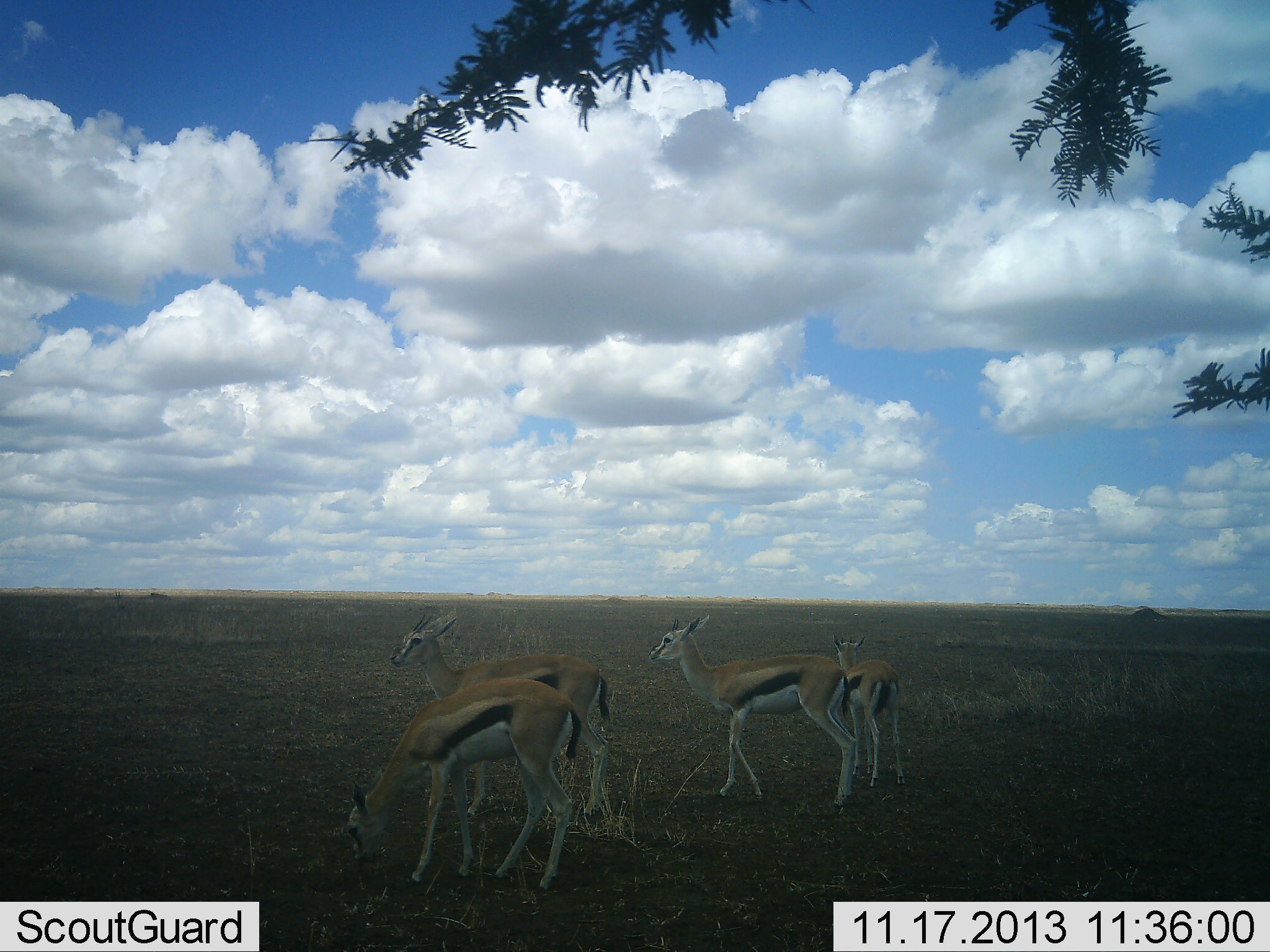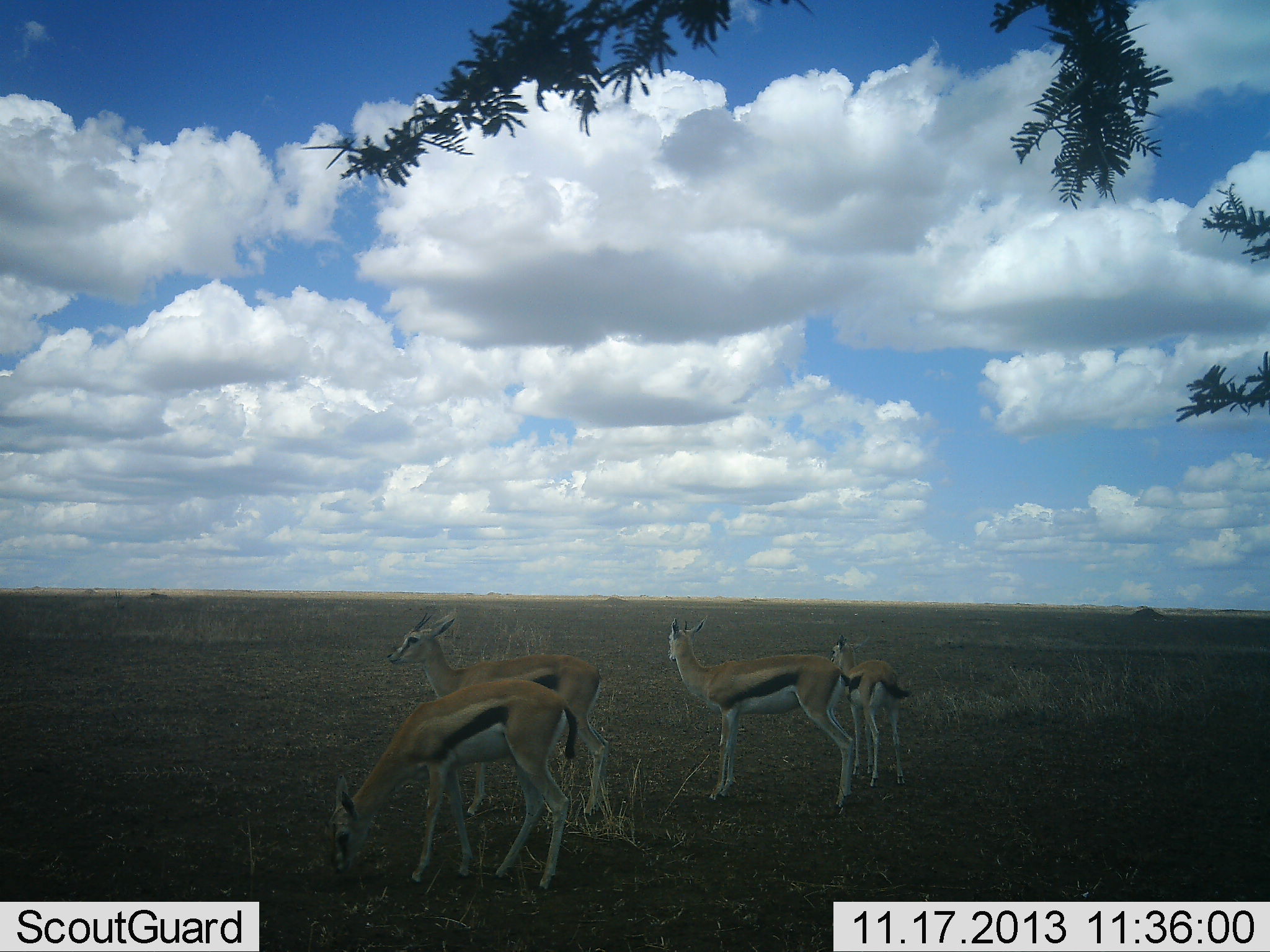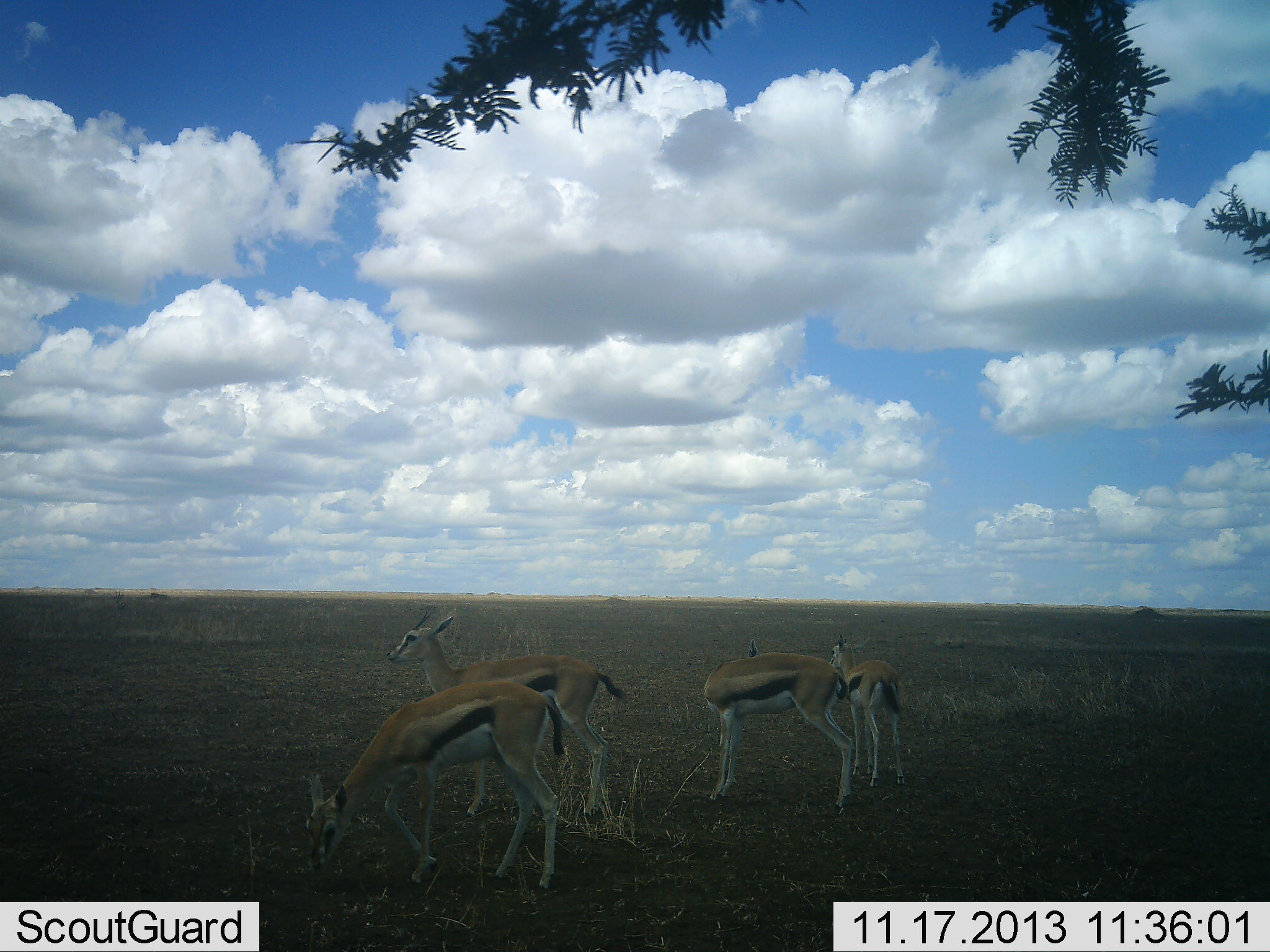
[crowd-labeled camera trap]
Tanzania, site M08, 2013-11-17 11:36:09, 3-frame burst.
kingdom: Animalia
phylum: Chordata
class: Mammalia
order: Artiodactyla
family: Bovidae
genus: Eudorcas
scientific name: Eudorcas thomsonii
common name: thomson's gazelle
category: gazellethomsons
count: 4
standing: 89%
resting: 0%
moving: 4%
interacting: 4%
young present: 29%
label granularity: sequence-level